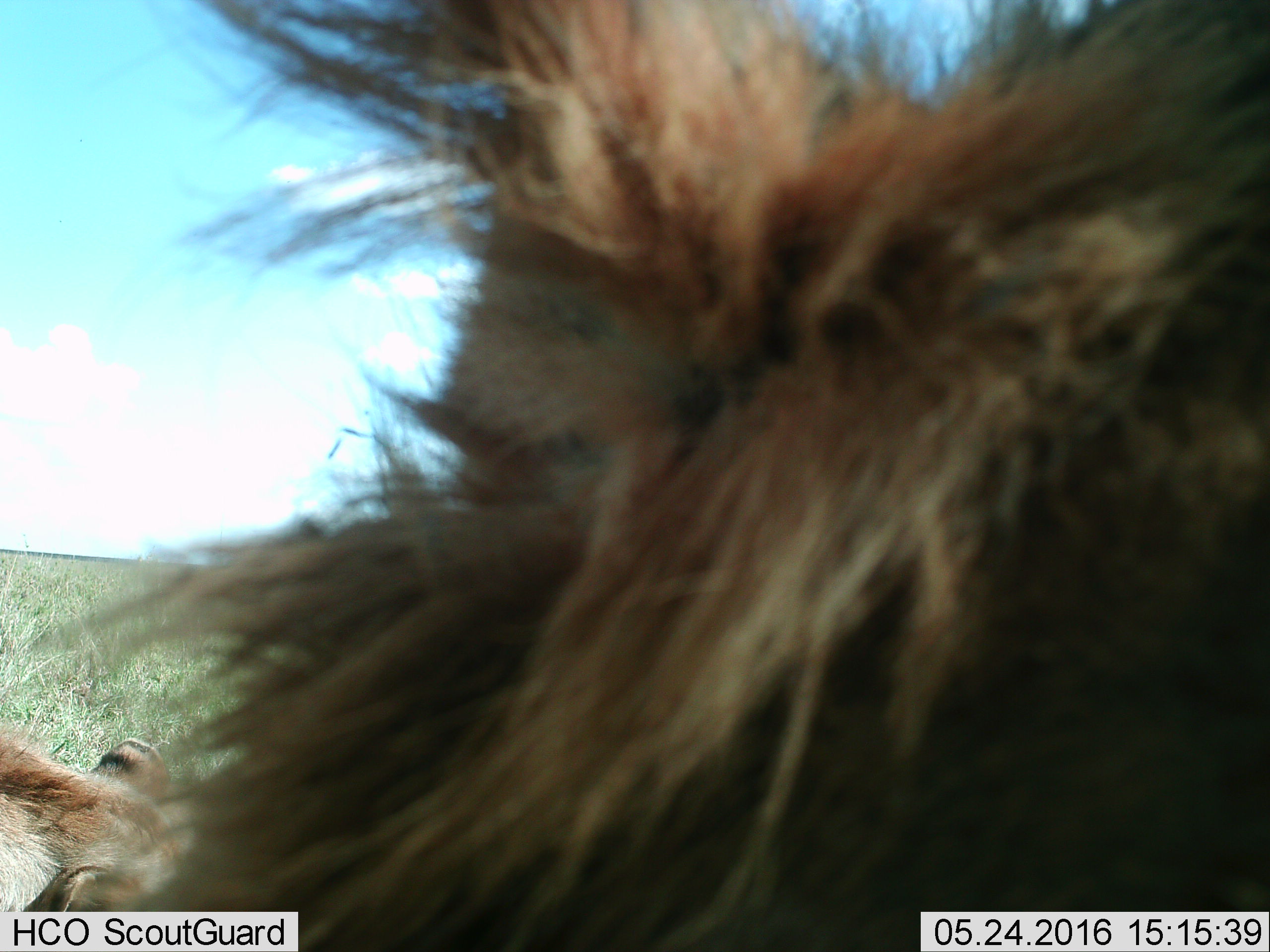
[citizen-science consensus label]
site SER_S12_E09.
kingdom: Animalia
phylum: Chordata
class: Mammalia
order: Carnivora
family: Felidae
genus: Panthera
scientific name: Panthera leo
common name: lion female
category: lionfemale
Lionfemale (lion female) (Panthera leo), count 1. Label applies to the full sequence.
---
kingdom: Animalia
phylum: Chordata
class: Mammalia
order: Carnivora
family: Felidae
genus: Panthera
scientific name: Panthera leo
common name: lion male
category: lionmale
Lionmale (lion male) (Panthera leo), count 1. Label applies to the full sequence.